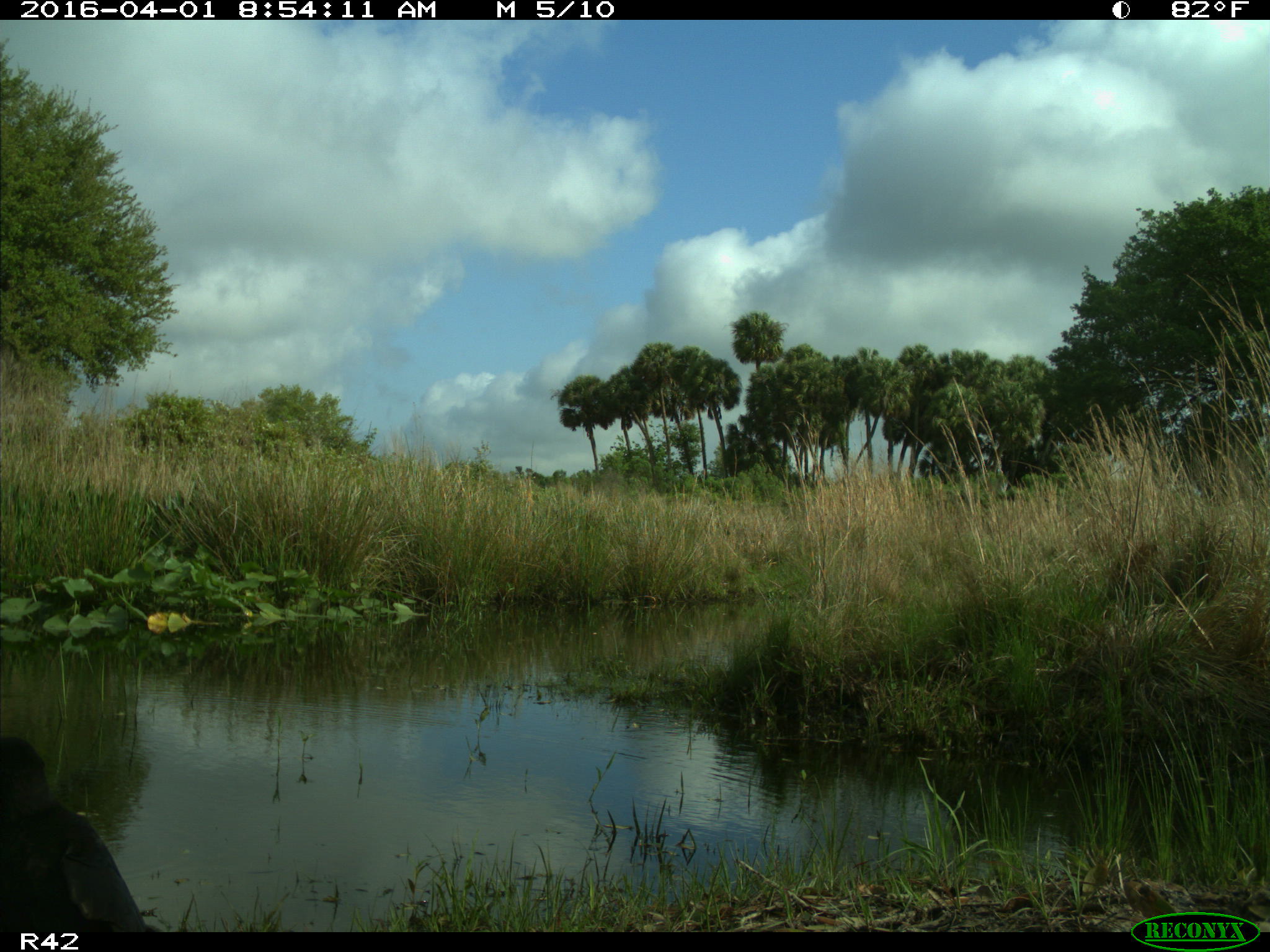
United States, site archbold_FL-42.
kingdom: Animalia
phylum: Chordata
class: Aves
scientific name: Aves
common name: birds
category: unidentified bird